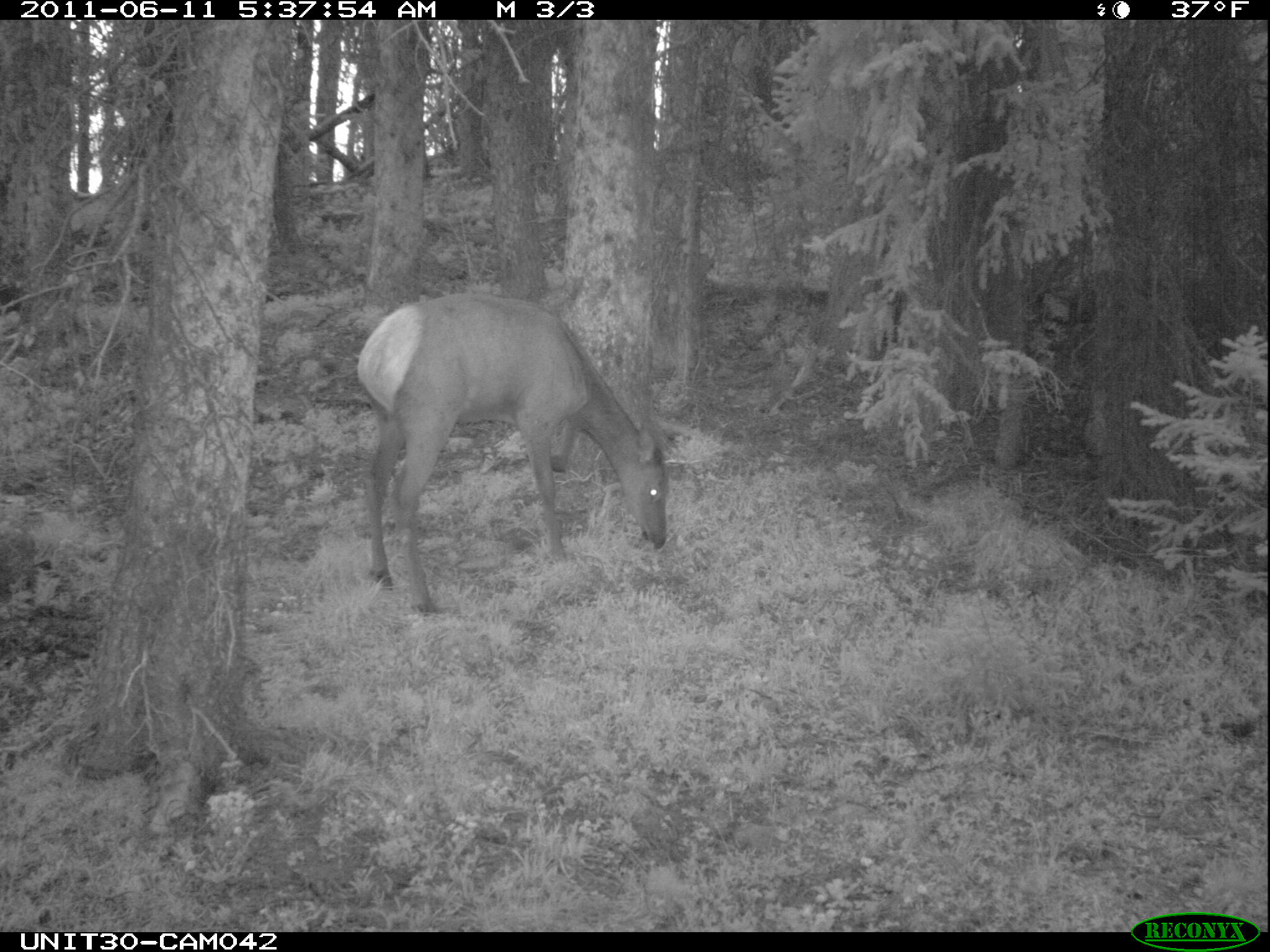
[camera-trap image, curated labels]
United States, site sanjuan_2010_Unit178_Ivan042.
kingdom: Animalia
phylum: Chordata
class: Mammalia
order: Artiodactyla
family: Cervidae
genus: Cervus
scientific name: Cervus elaphus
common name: red deer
Cervus elaphus (red deer).